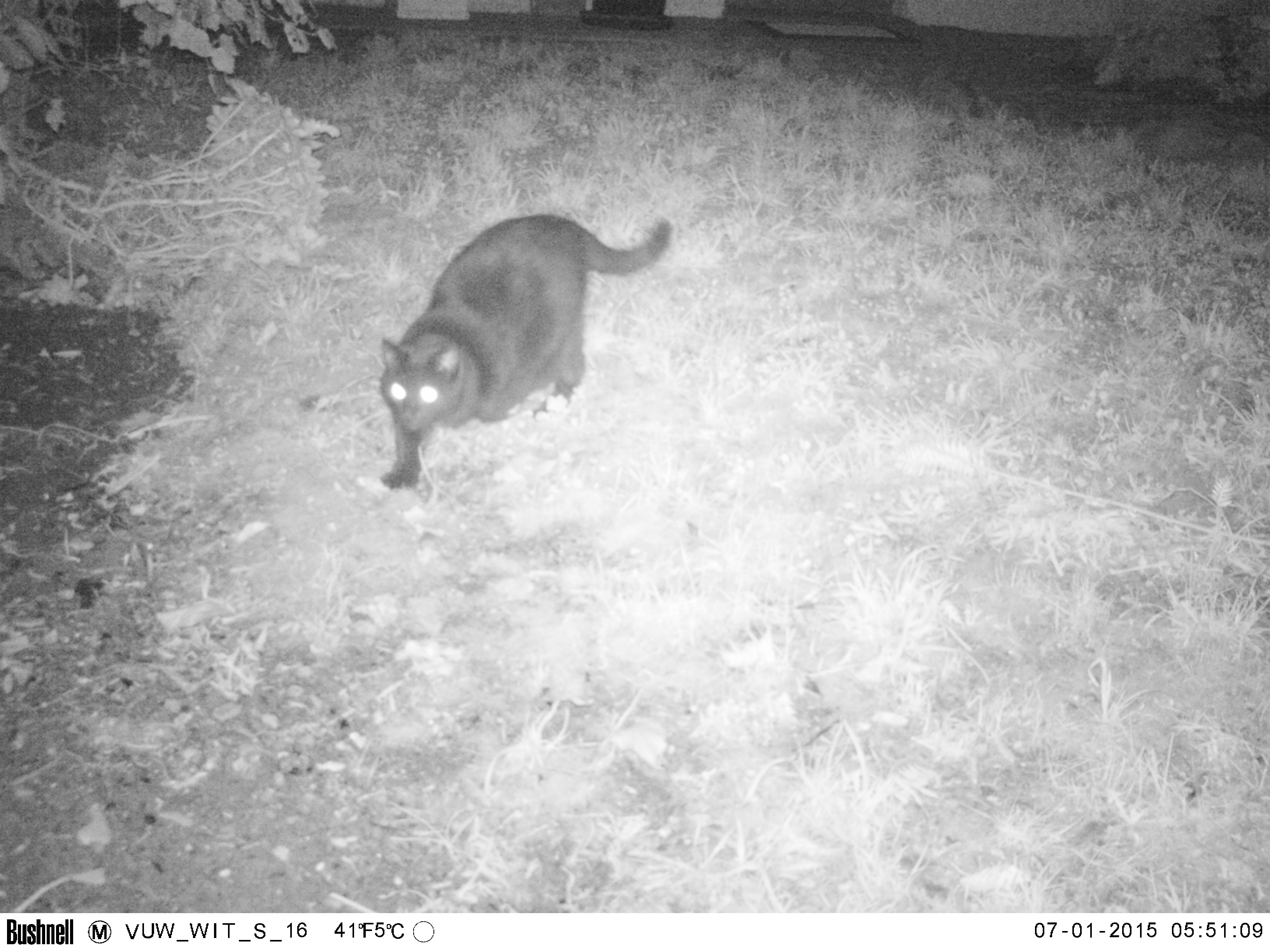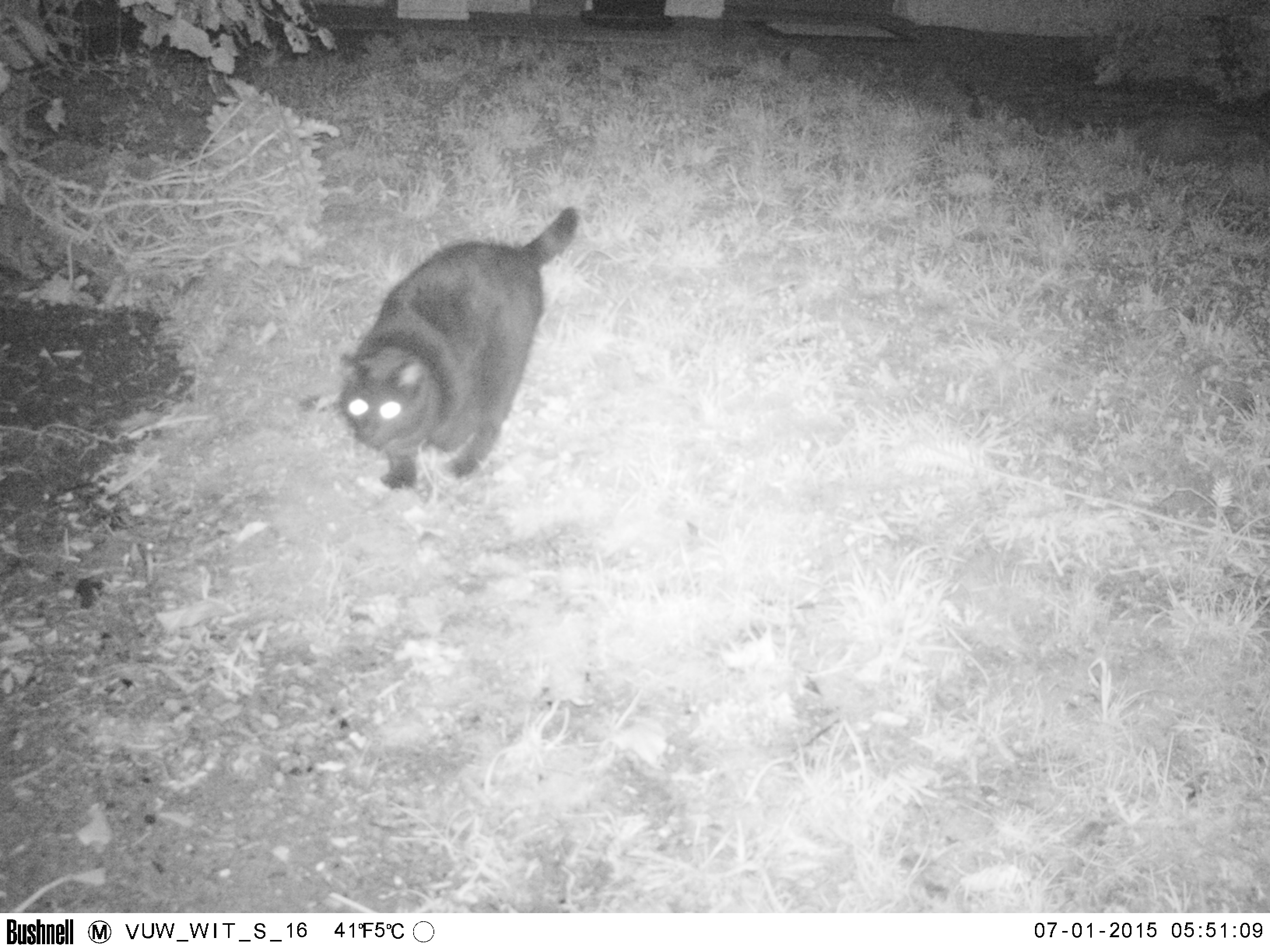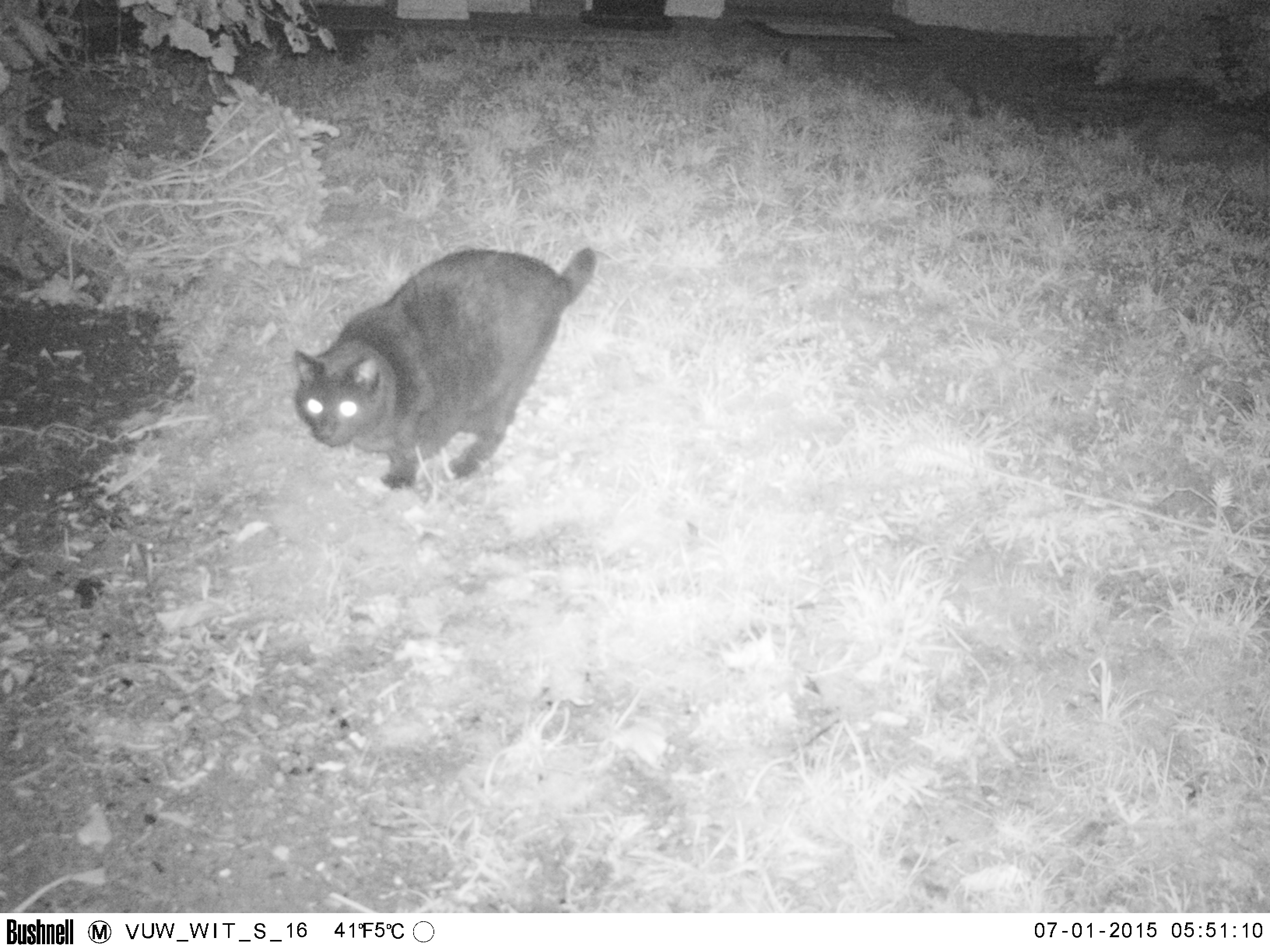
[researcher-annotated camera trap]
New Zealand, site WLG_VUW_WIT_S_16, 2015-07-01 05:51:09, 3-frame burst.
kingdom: Animalia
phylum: Chordata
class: Mammalia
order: Carnivora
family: Felidae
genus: Felis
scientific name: Felis catus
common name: domestic cat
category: cat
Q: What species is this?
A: Cat (domestic cat) (Felis catus).